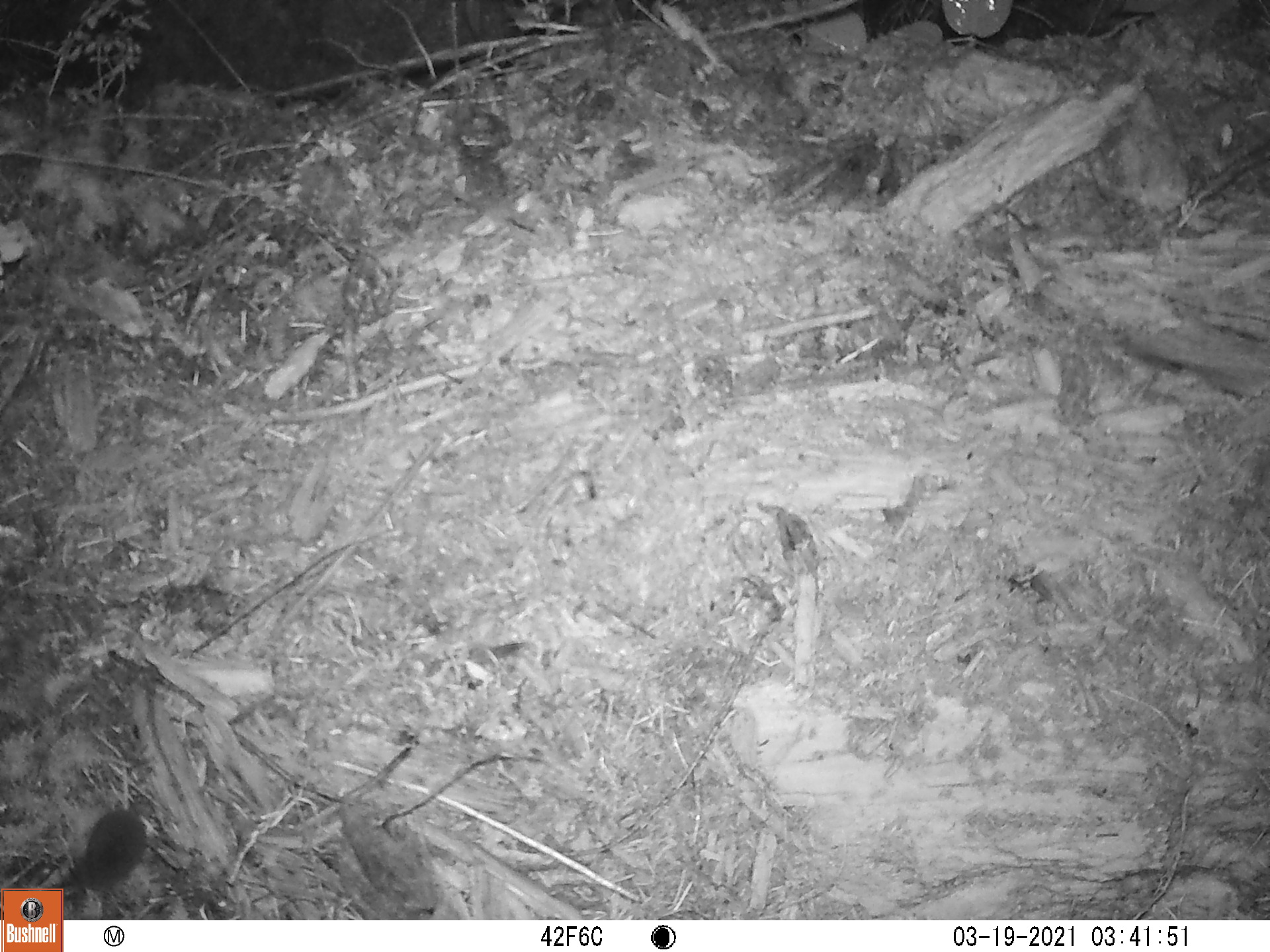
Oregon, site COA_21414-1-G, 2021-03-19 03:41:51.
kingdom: Animalia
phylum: Chordata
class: Mammalia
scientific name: Mammalia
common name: small mammal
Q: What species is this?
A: Small mammal (Mammalia).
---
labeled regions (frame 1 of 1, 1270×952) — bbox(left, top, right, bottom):
small mammal: bbox(62, 746, 199, 897)